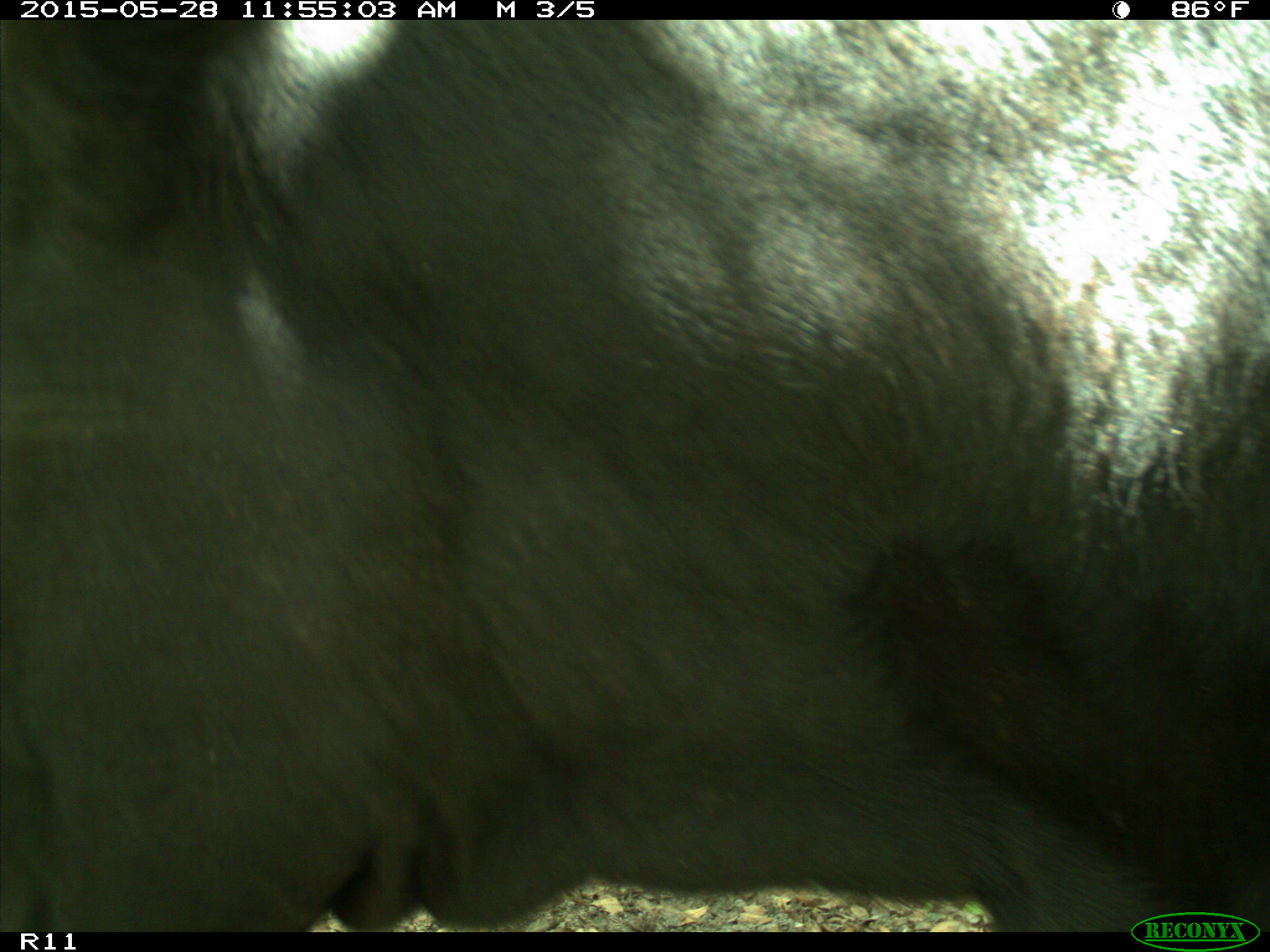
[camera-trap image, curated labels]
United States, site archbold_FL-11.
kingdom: Animalia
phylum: Chordata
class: Mammalia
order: Artiodactyla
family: Bovidae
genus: Bos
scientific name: Bos taurus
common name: domestic cow